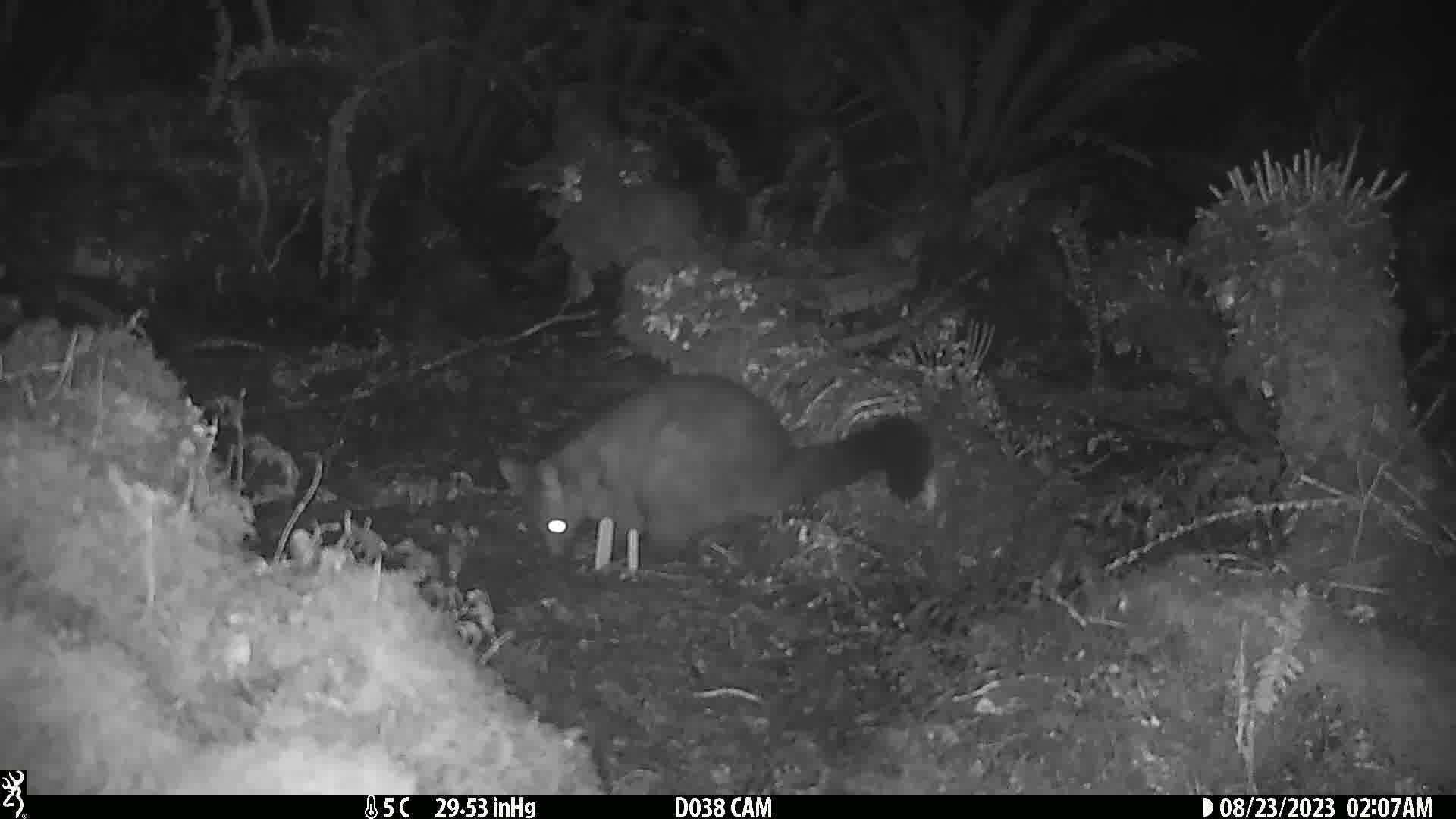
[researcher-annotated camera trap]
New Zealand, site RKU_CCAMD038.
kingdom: Animalia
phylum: Chordata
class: Mammalia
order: Diprotodontia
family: Phalangeridae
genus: Trichosurus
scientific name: Trichosurus vulpecula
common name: common brushtail possum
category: possum